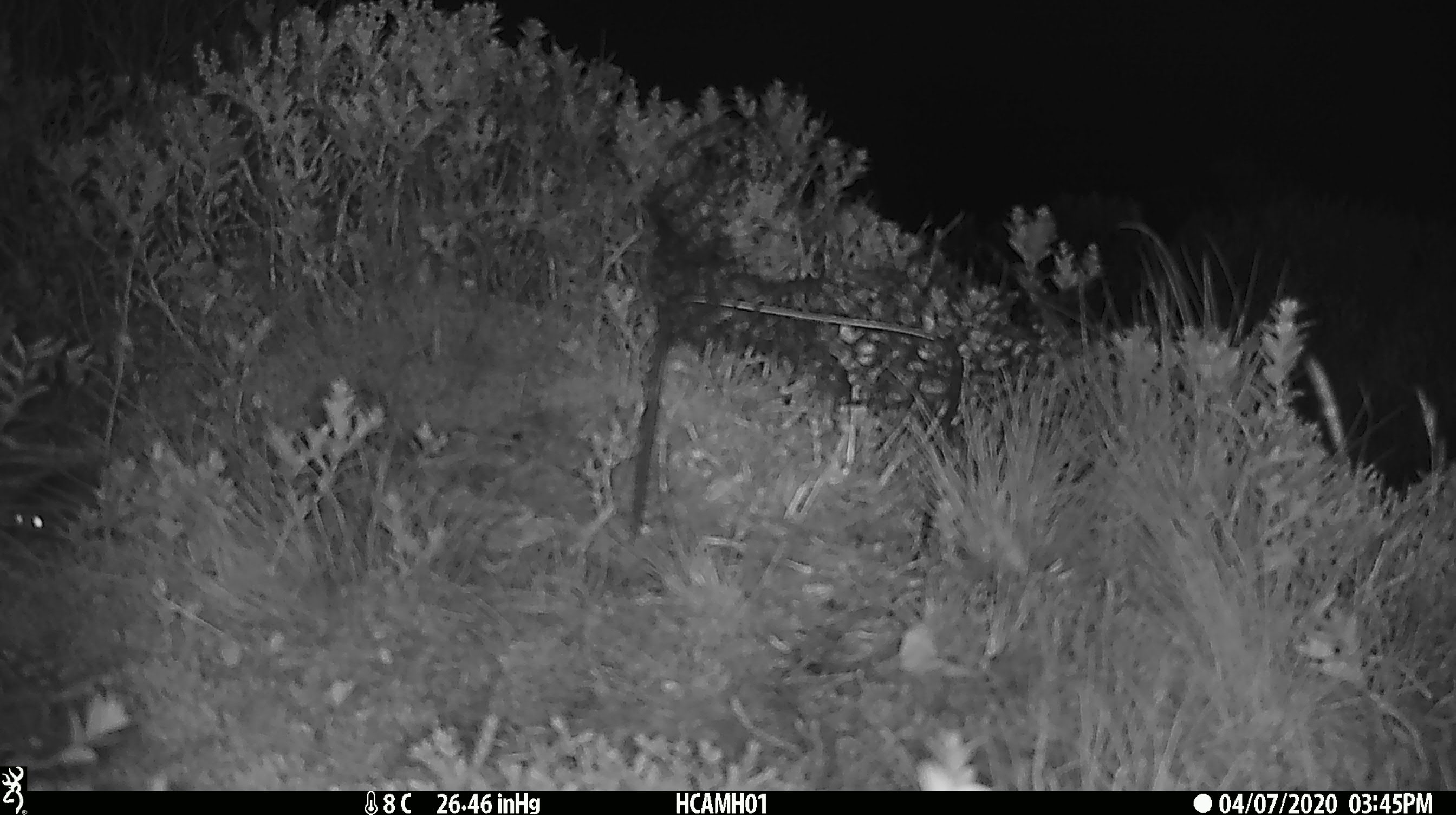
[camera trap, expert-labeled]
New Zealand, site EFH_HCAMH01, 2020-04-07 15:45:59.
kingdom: Animalia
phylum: Chordata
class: Mammalia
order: Rodentia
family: Muridae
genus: Mus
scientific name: Mus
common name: mouse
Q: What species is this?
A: Mouse (Mus).